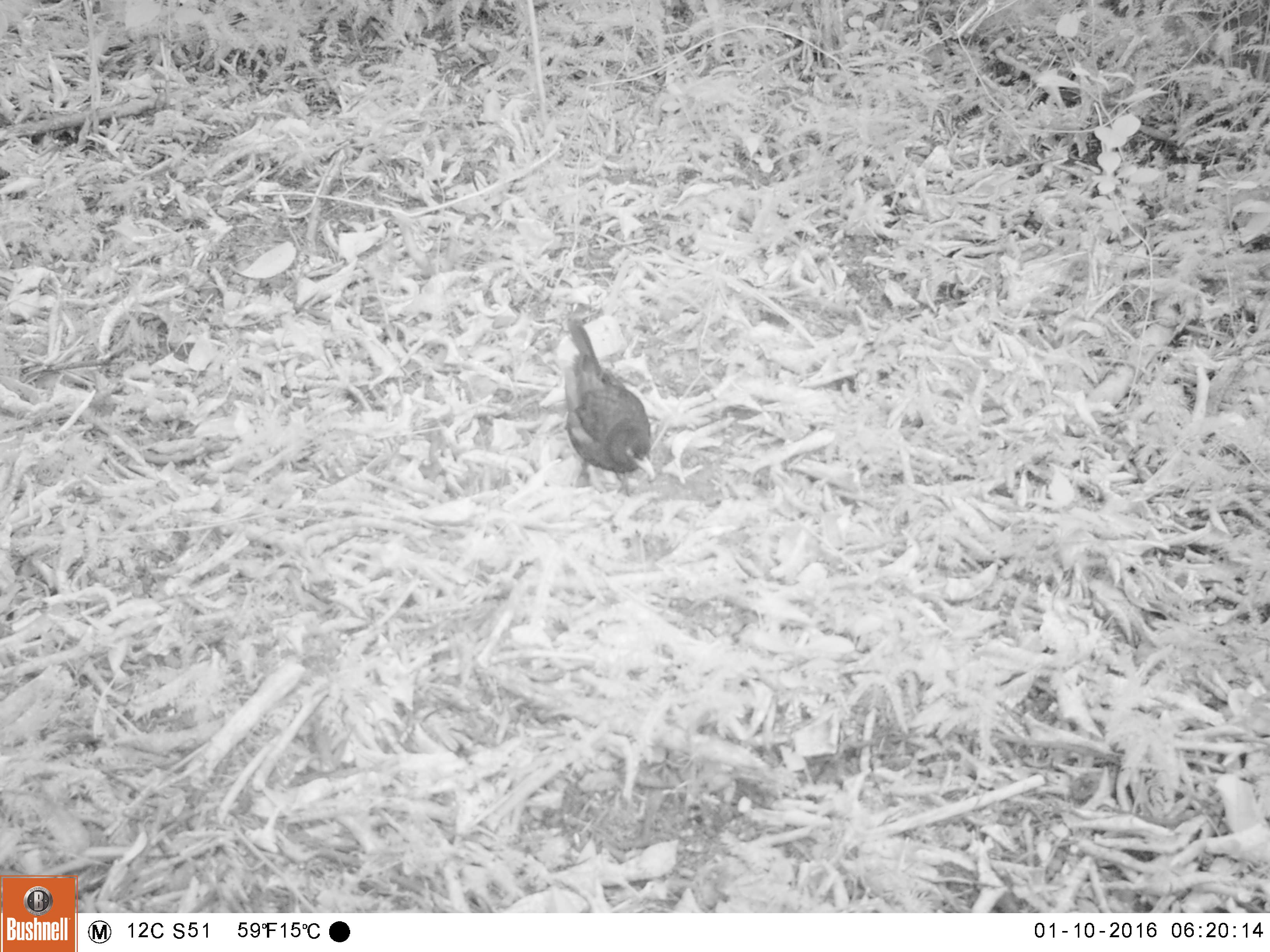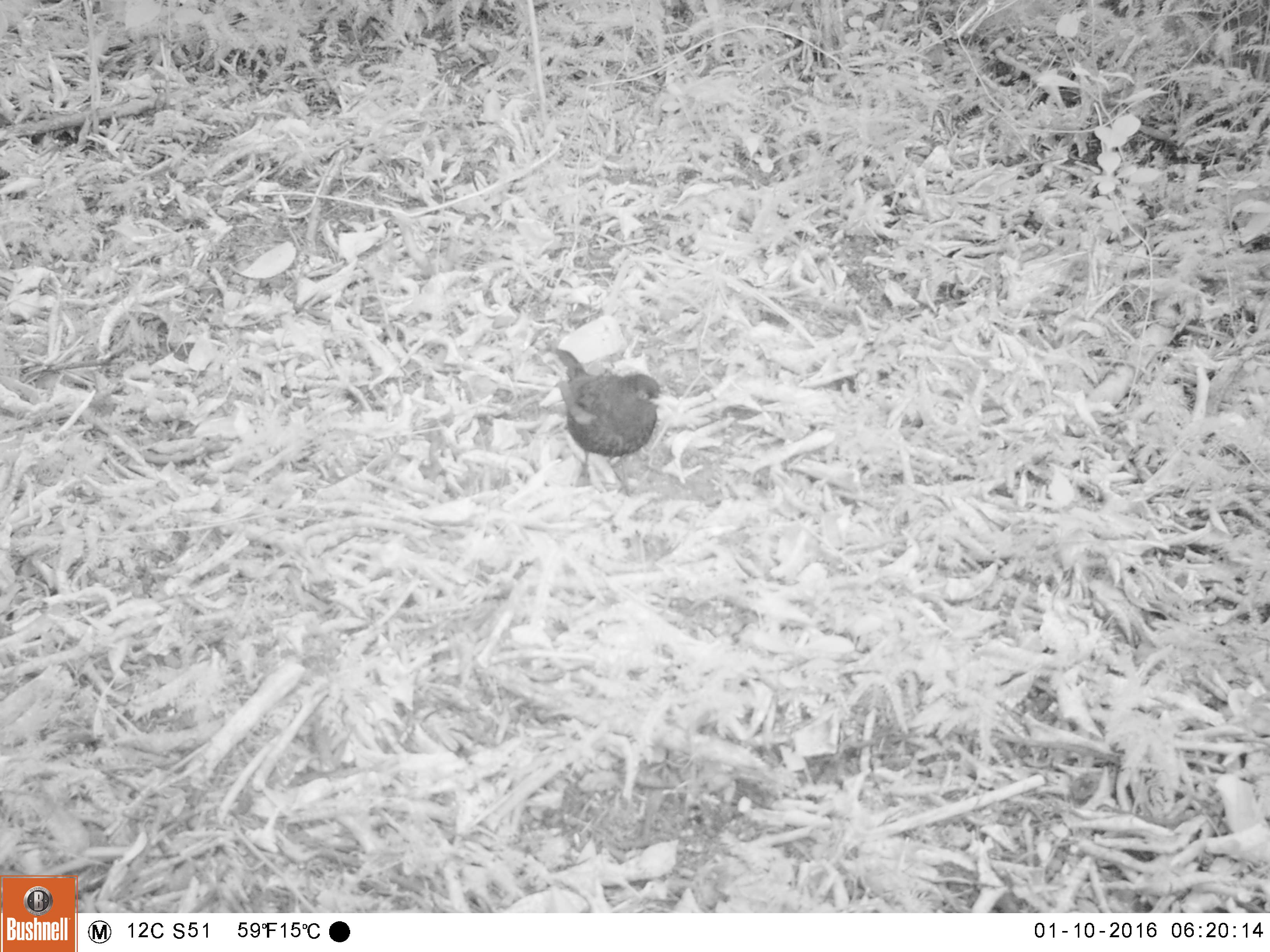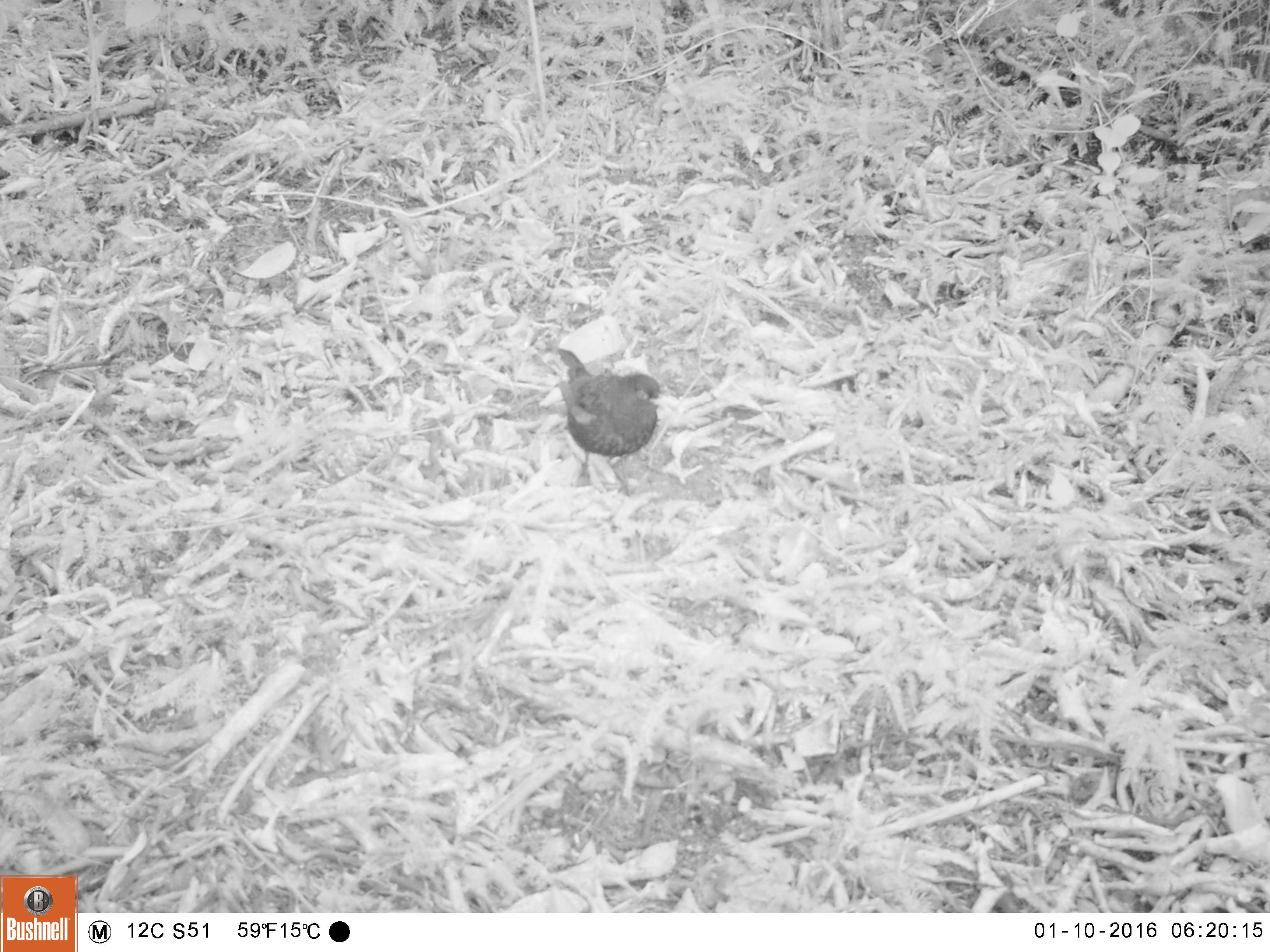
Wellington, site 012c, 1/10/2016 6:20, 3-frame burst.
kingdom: Animalia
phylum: Chordata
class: Aves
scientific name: Aves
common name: bird